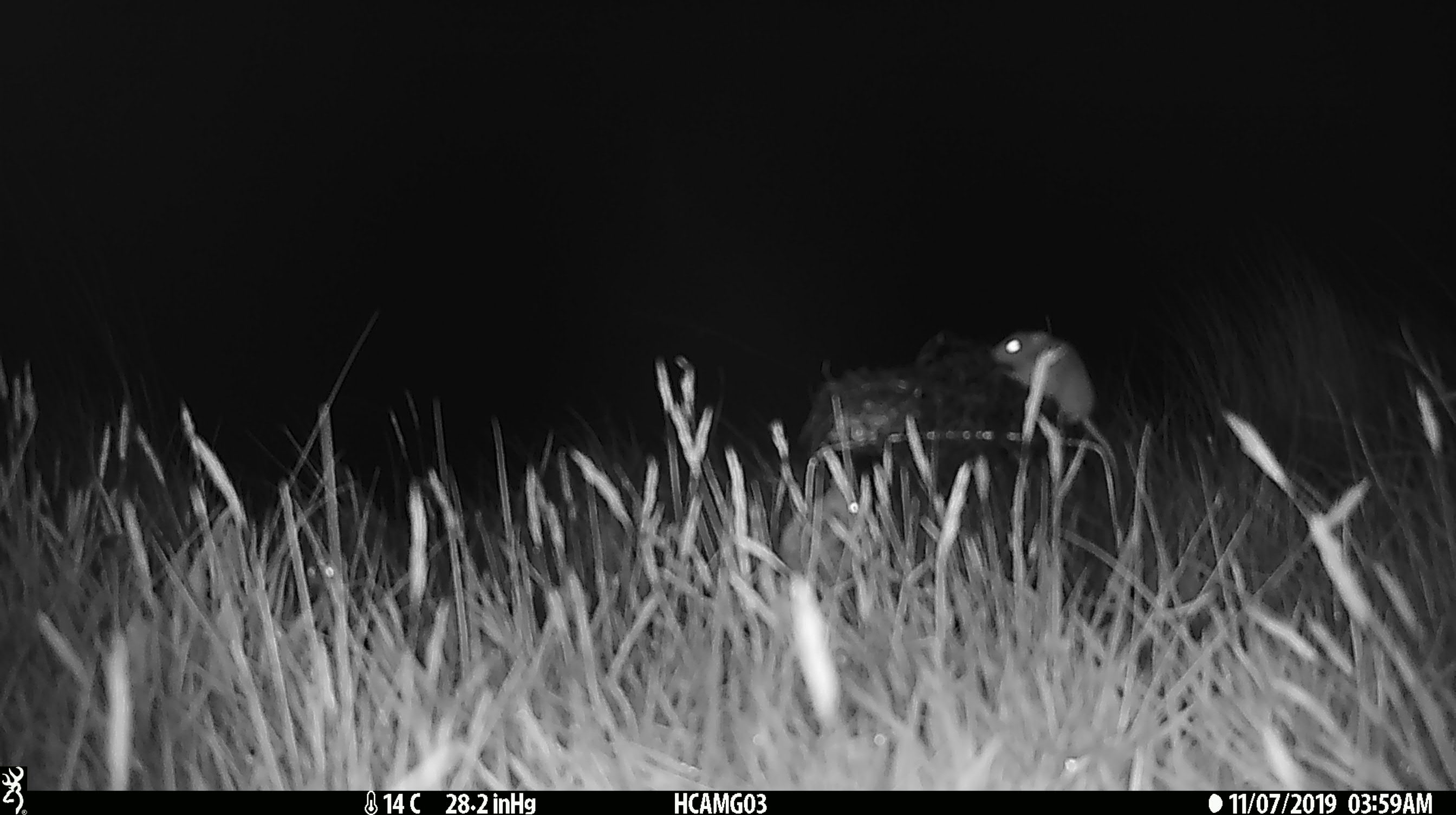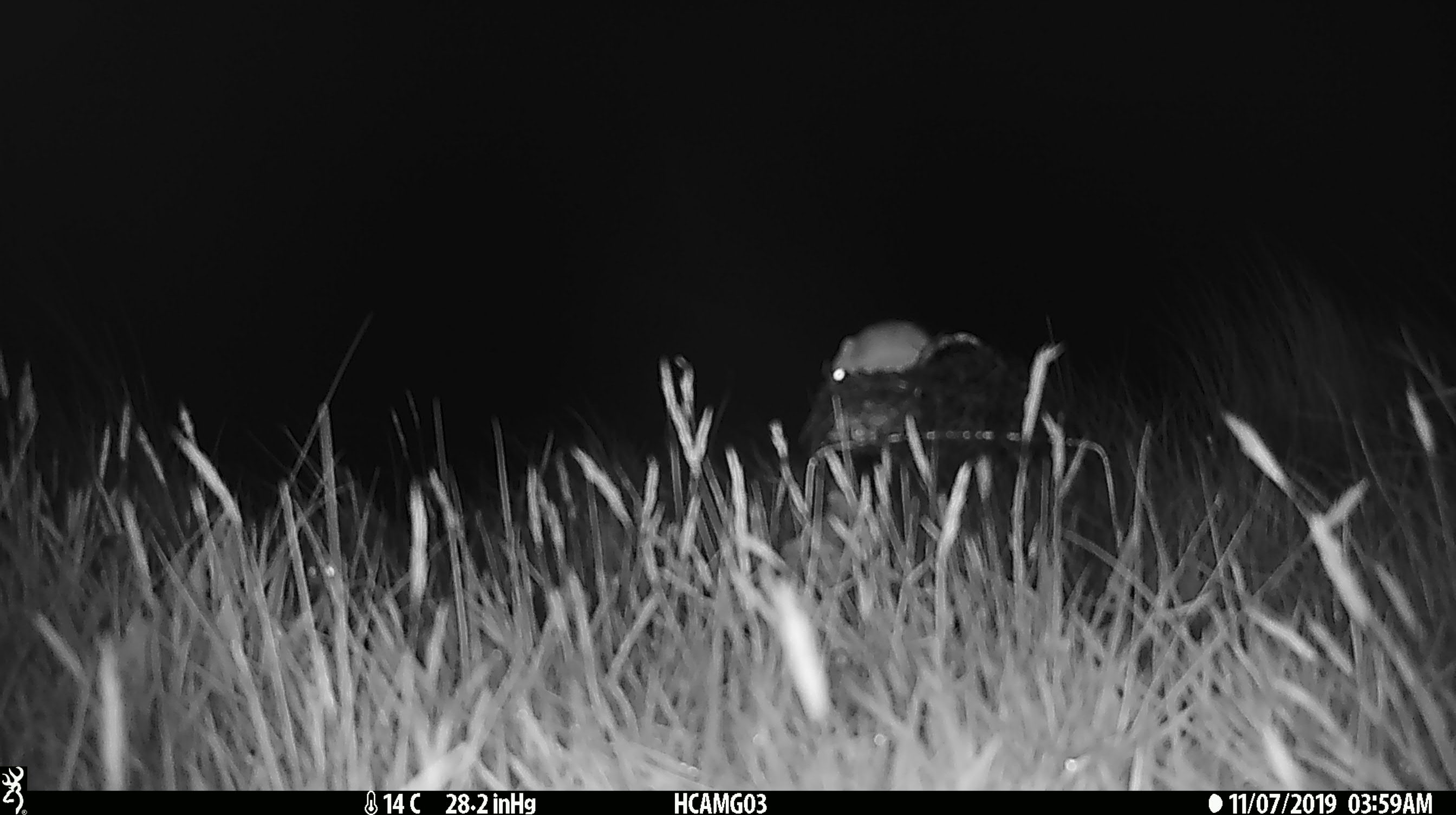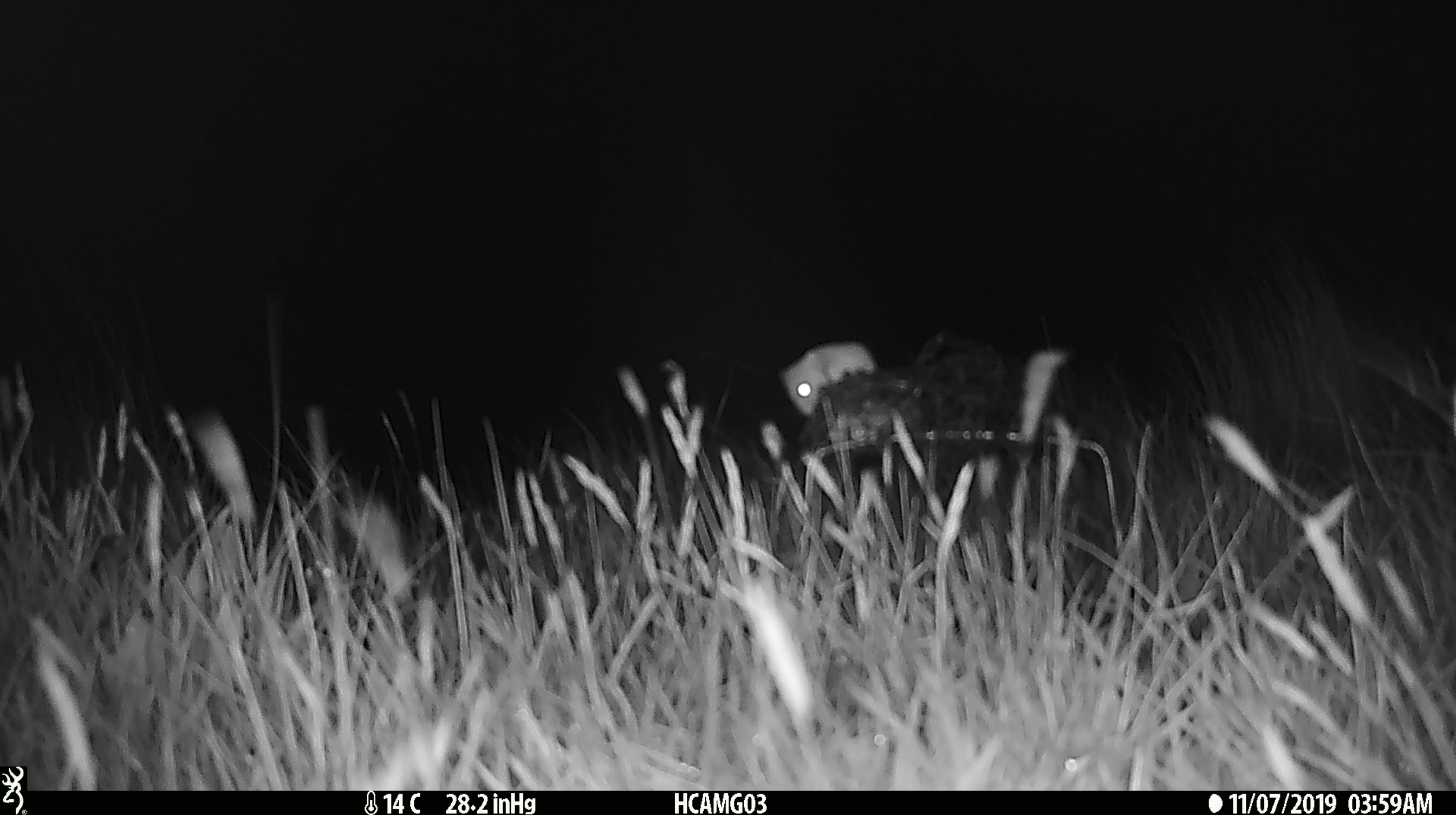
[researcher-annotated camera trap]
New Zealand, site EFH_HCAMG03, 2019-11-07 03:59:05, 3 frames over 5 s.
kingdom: Animalia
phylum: Chordata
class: Mammalia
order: Rodentia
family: Muridae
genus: Mus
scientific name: Mus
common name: mouse